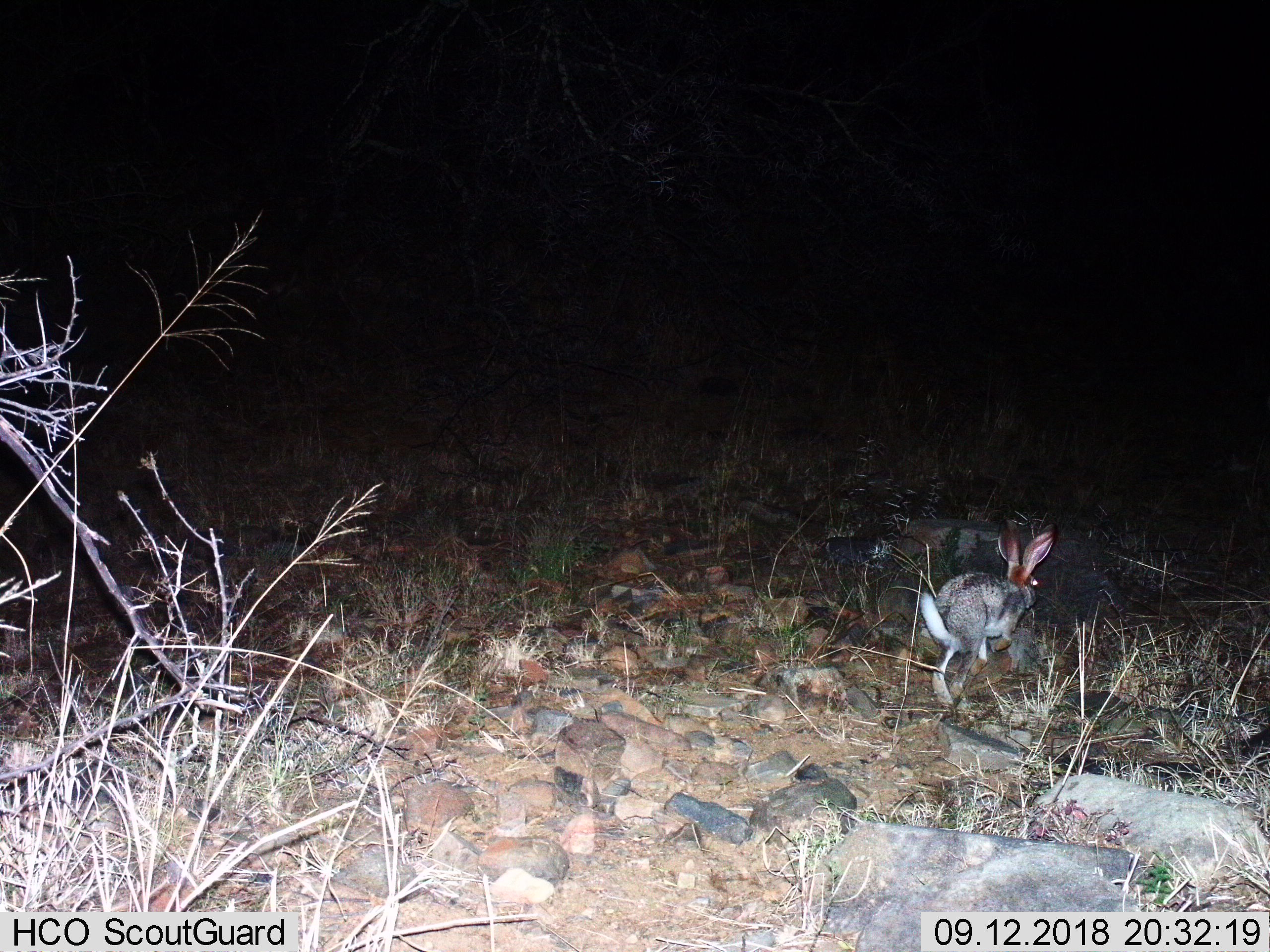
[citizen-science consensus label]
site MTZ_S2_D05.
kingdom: Animalia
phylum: Chordata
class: Mammalia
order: Lagomorpha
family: Leporidae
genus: Lepus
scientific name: Lepus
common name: hare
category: hareunknown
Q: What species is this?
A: Hareunknown (hare) (Lepus).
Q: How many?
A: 1.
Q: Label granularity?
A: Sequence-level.